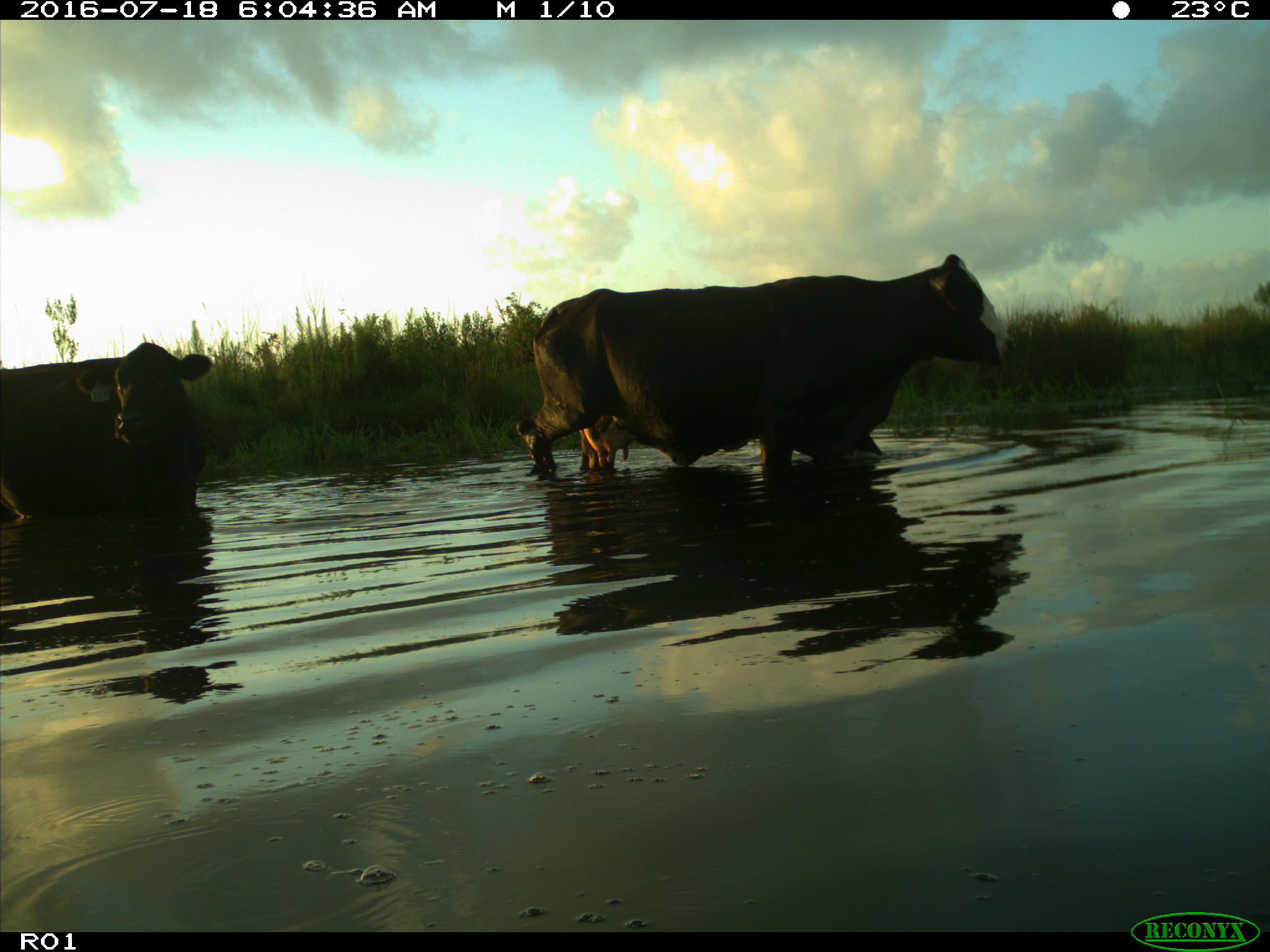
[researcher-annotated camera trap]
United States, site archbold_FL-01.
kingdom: Animalia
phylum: Chordata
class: Mammalia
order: Artiodactyla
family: Bovidae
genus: Bos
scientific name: Bos taurus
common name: domestic cow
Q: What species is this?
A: Bos taurus (domestic cow).